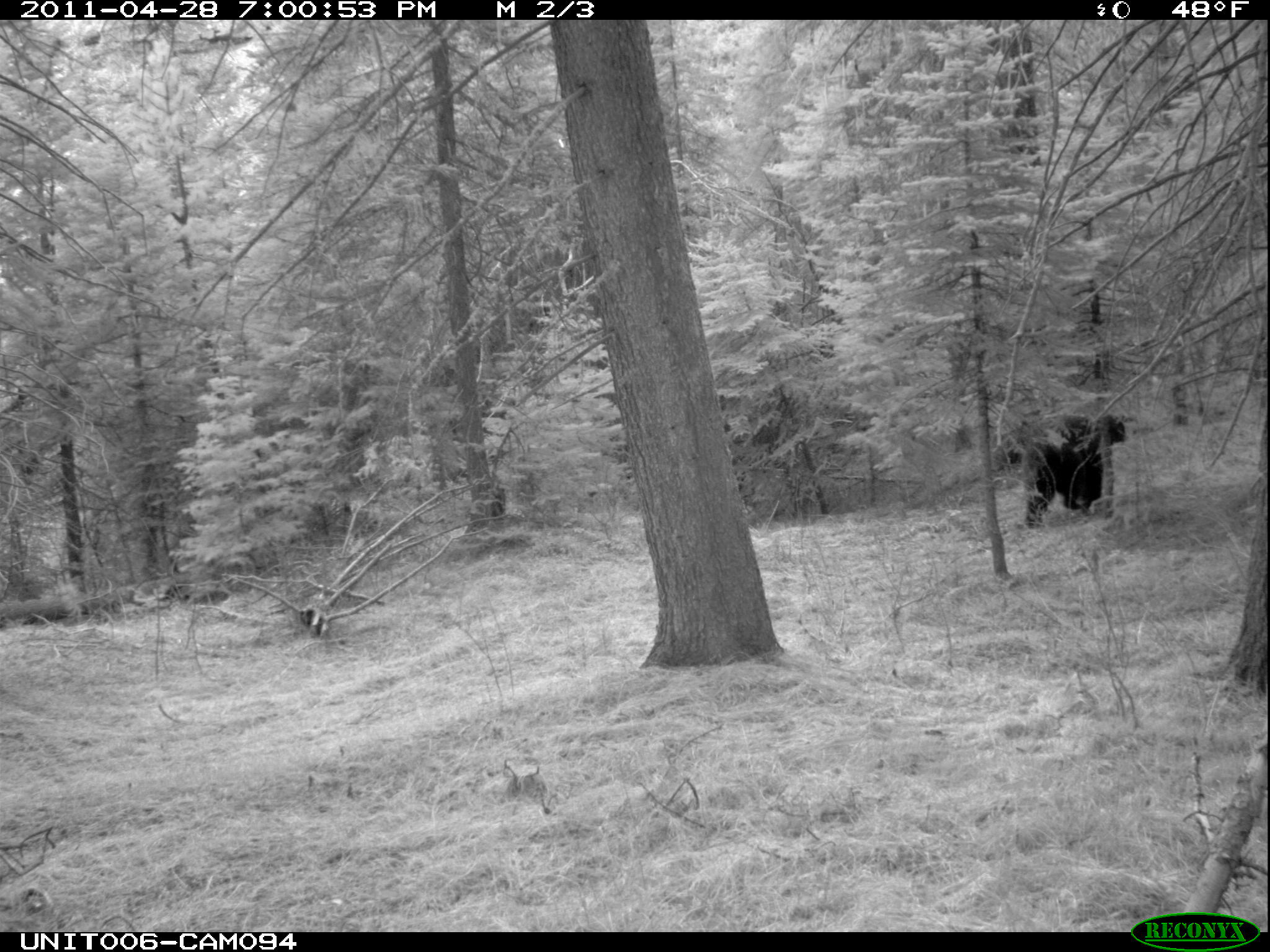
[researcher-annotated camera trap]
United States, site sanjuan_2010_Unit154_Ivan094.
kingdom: Animalia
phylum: Chordata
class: Mammalia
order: Carnivora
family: Ursidae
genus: Ursus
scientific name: Ursus americanus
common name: american black bear